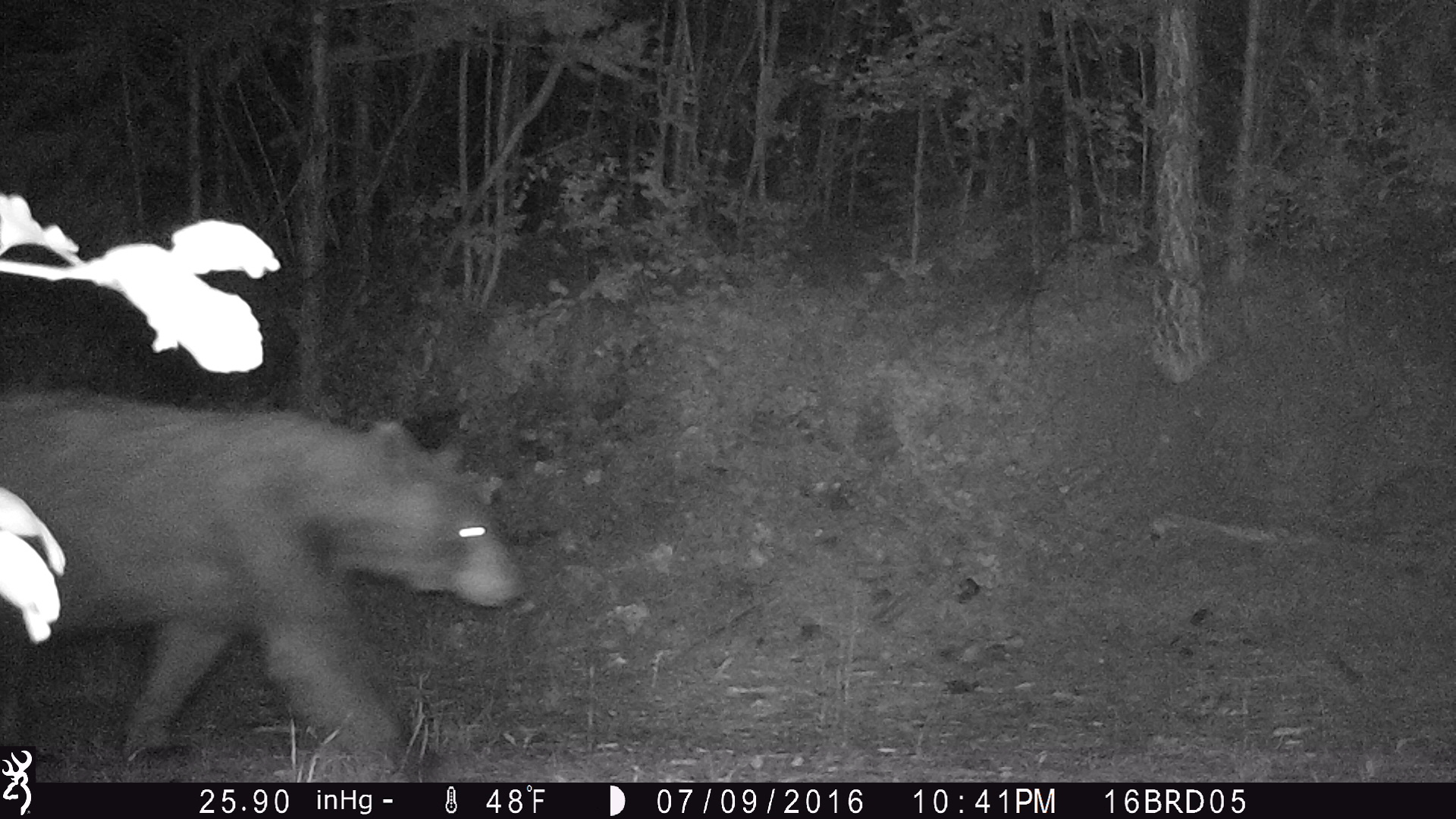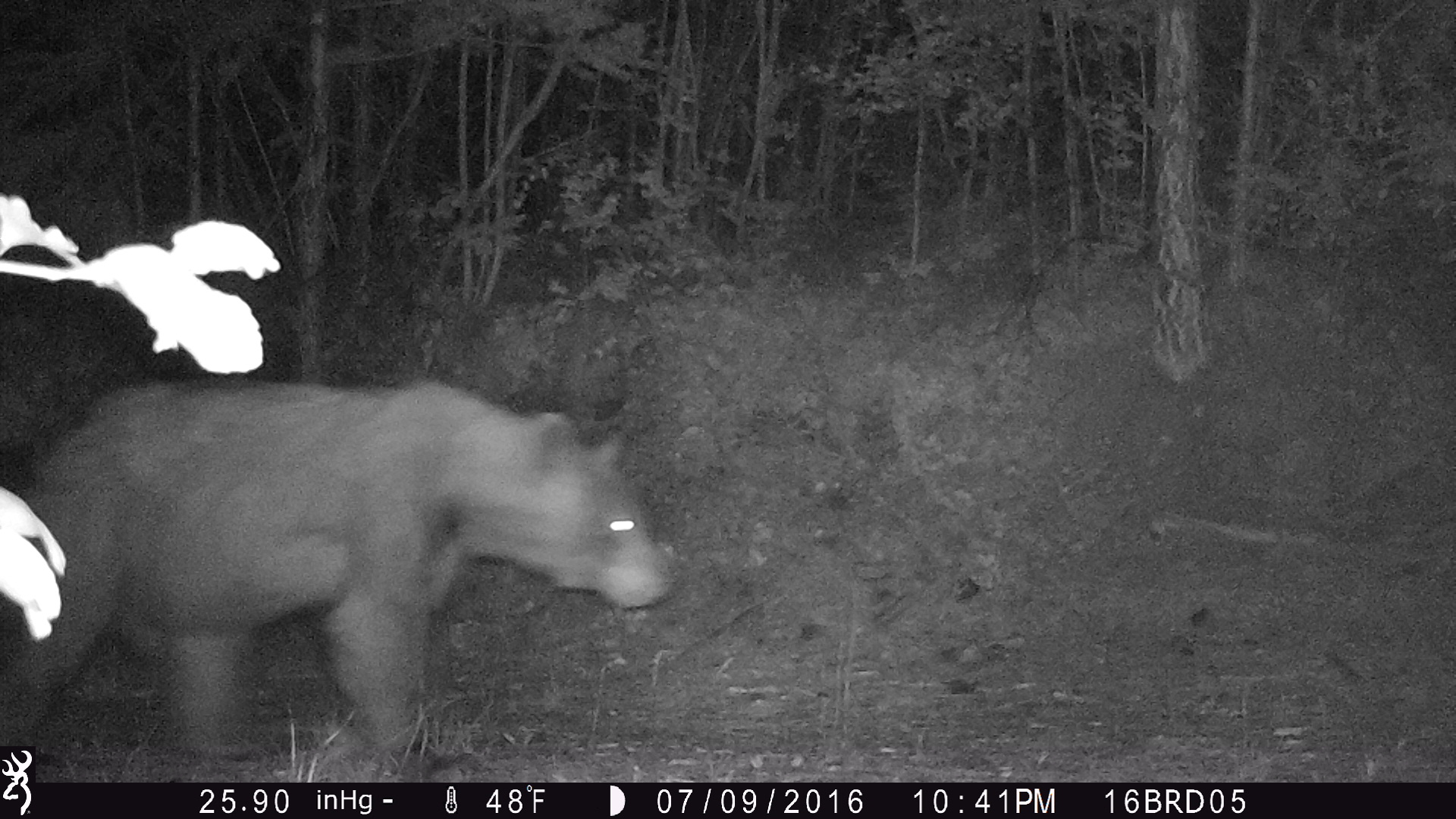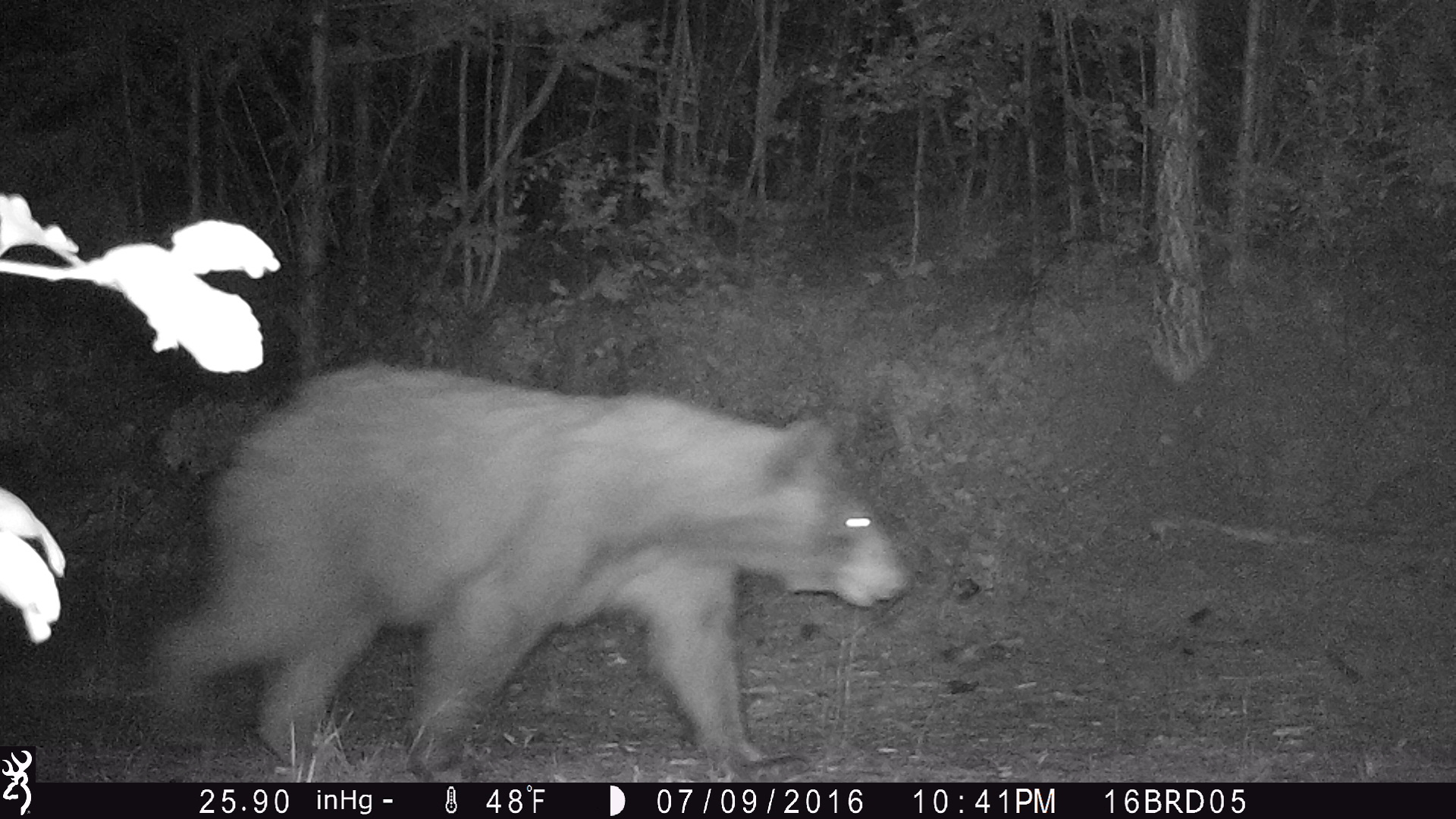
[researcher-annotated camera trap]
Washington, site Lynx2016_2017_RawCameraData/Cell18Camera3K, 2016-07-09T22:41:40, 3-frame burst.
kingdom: Animalia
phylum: Chordata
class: Mammalia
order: Carnivora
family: Ursidae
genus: Ursus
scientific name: Ursus americanus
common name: american black bear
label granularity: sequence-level